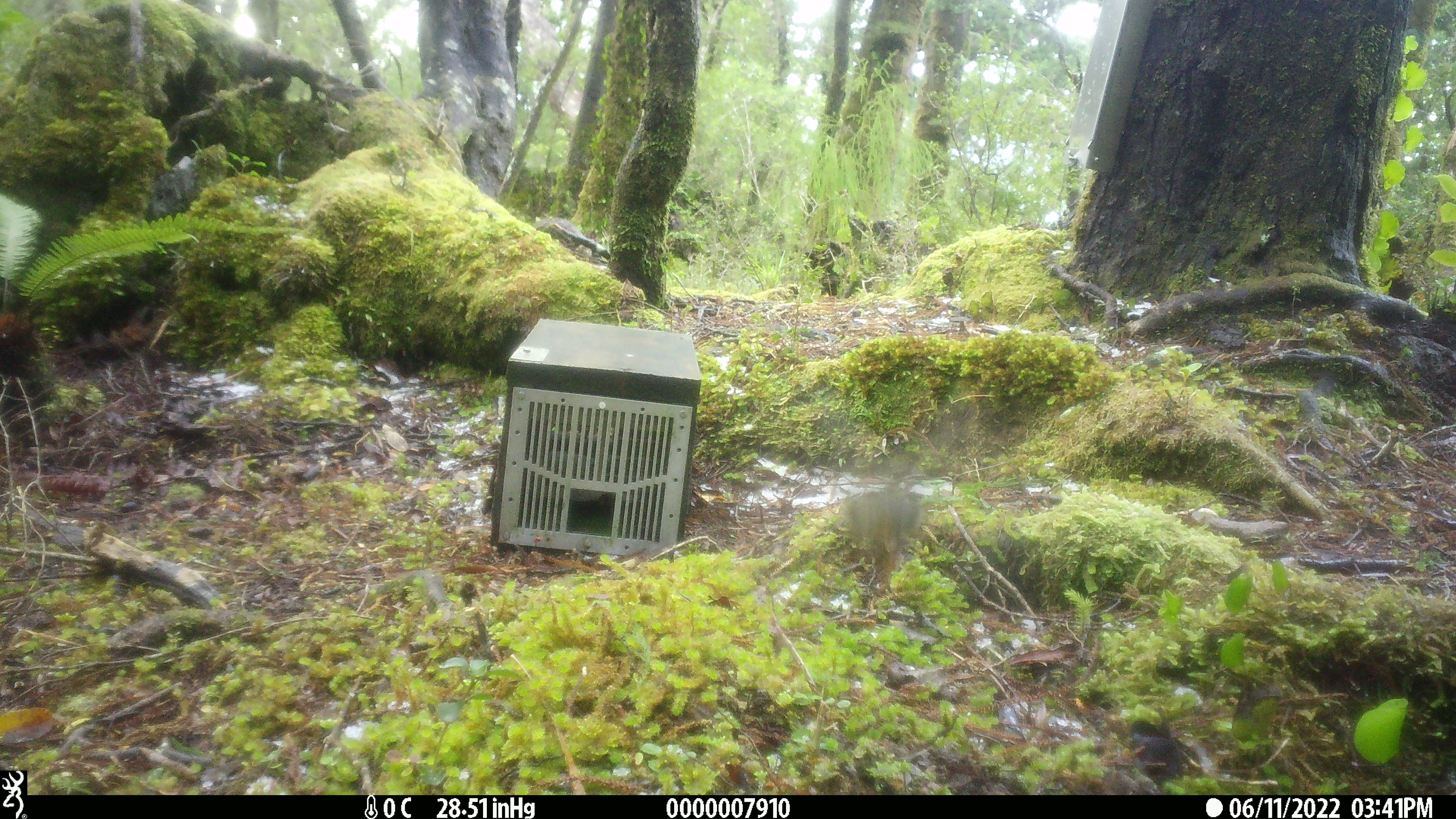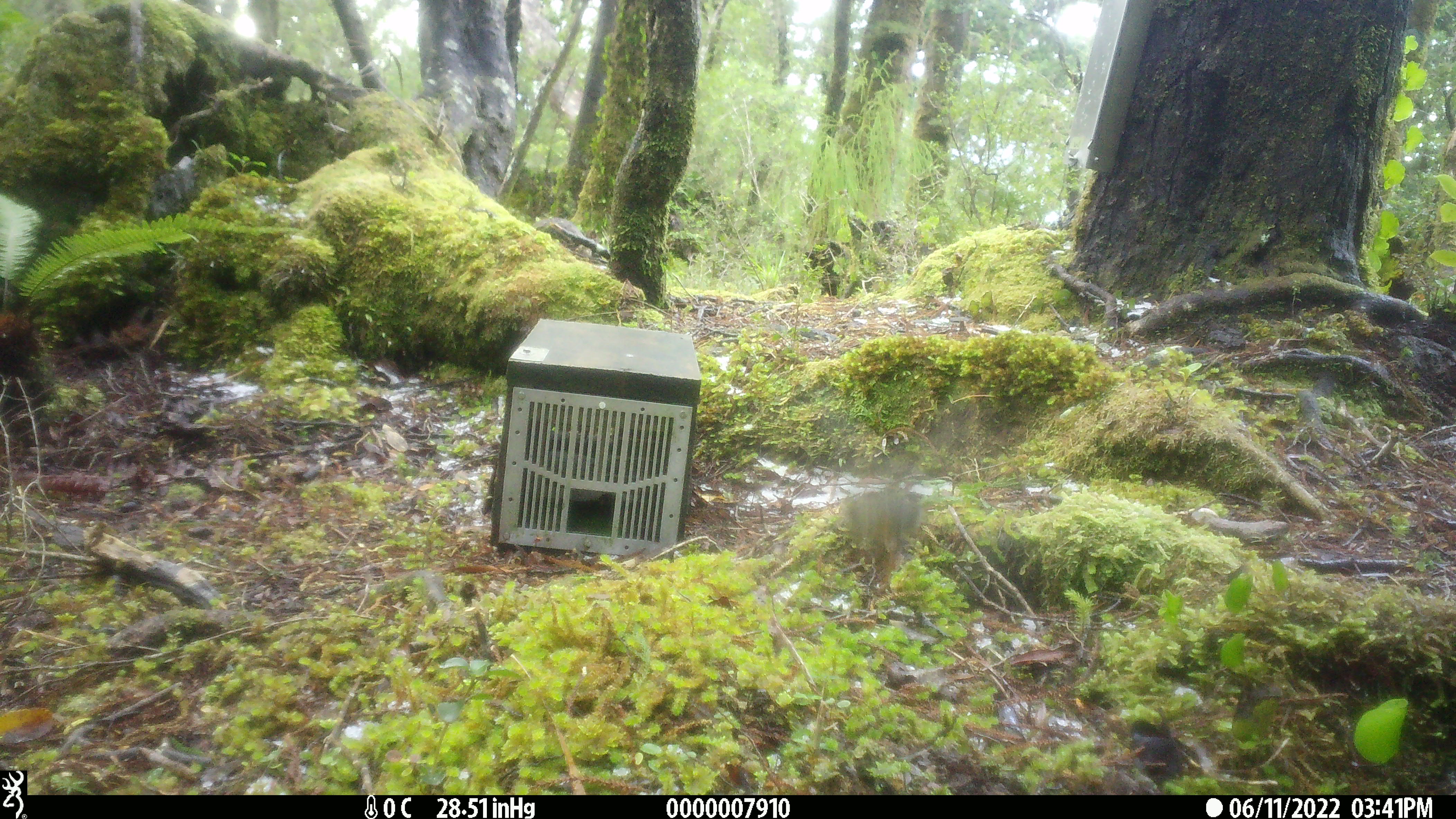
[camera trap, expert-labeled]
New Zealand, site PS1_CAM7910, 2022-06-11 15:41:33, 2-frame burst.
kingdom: Animalia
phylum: Chordata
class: Aves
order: Passeriformes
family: Petroicidae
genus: Petroica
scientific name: Petroica macrocephala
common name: tomtit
Tomtit (Petroica macrocephala).